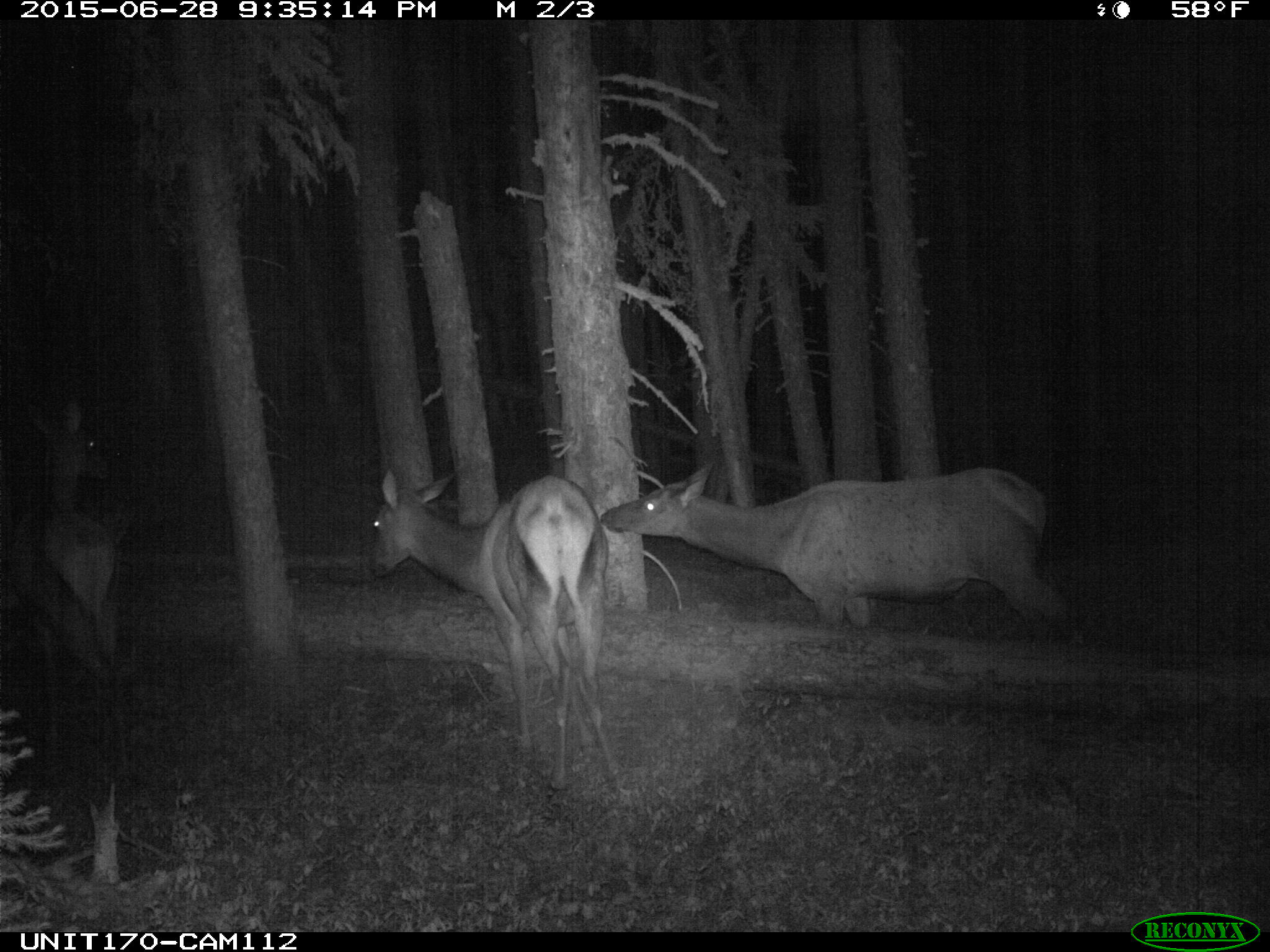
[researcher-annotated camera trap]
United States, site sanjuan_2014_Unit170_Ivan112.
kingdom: Animalia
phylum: Chordata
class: Mammalia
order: Artiodactyla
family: Cervidae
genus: Cervus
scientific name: Cervus elaphus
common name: red deer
Cervus elaphus (red deer).